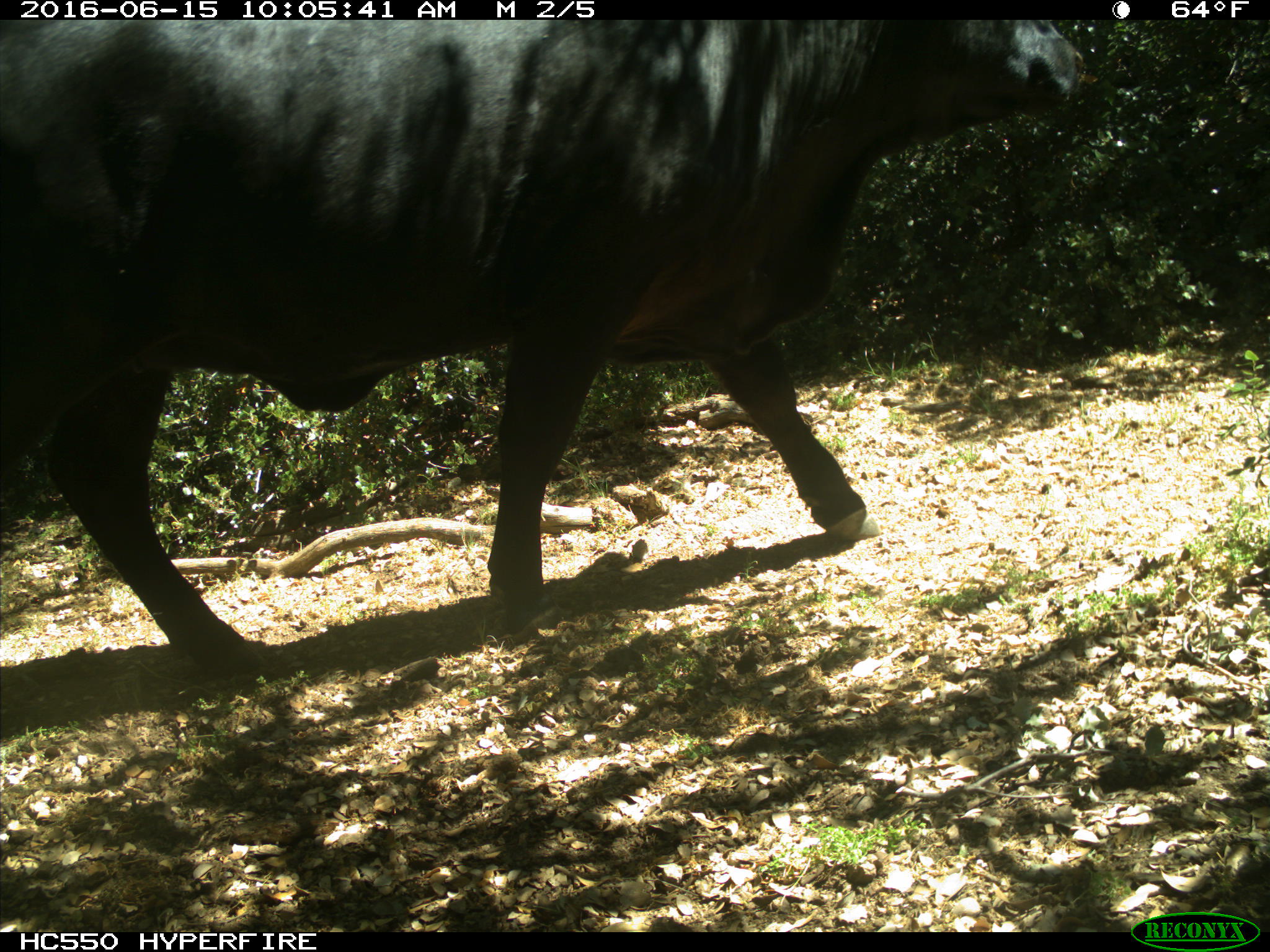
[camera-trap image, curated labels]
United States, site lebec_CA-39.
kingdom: Animalia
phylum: Chordata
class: Mammalia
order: Artiodactyla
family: Bovidae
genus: Bos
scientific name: Bos taurus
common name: domestic cow